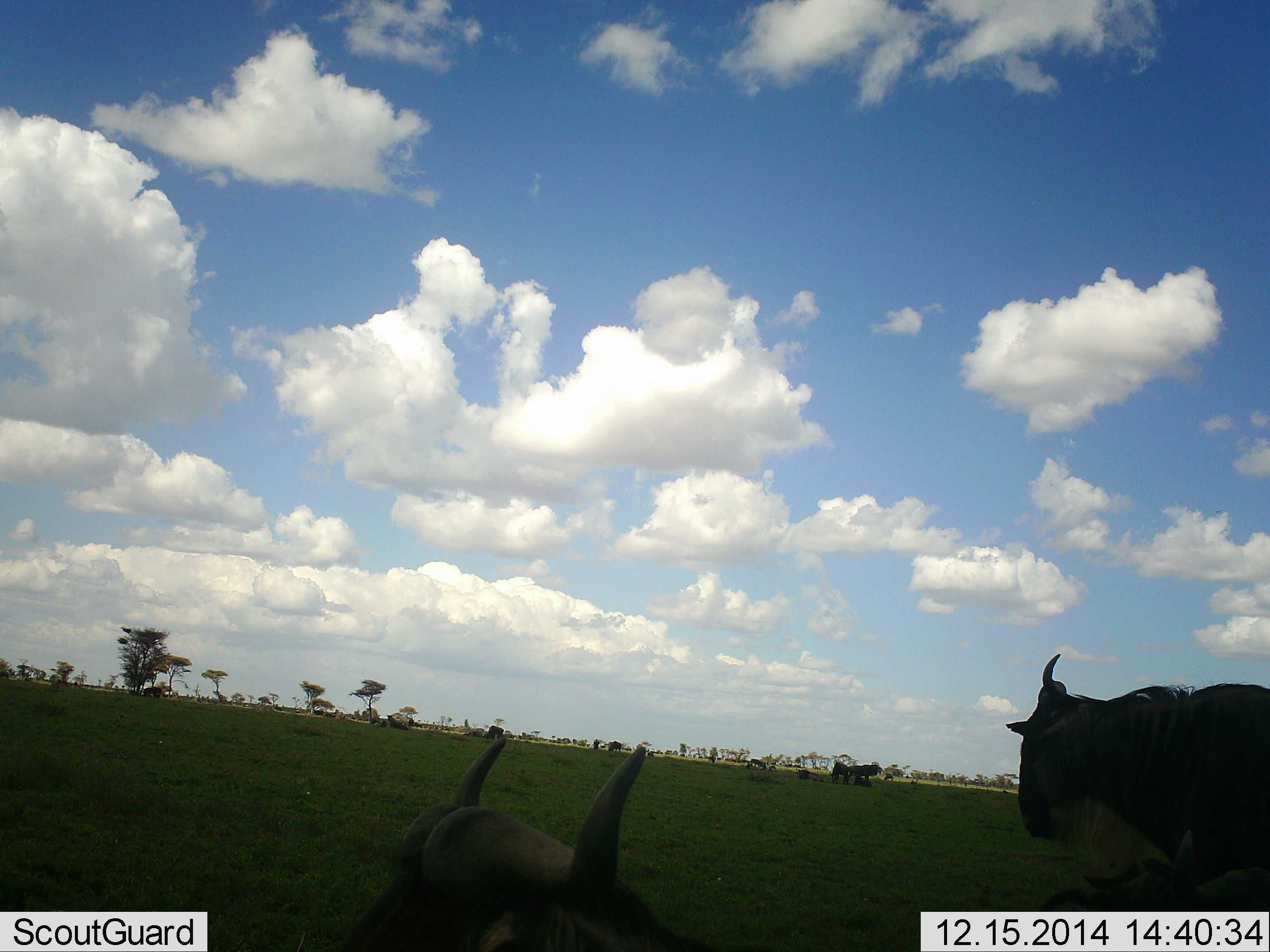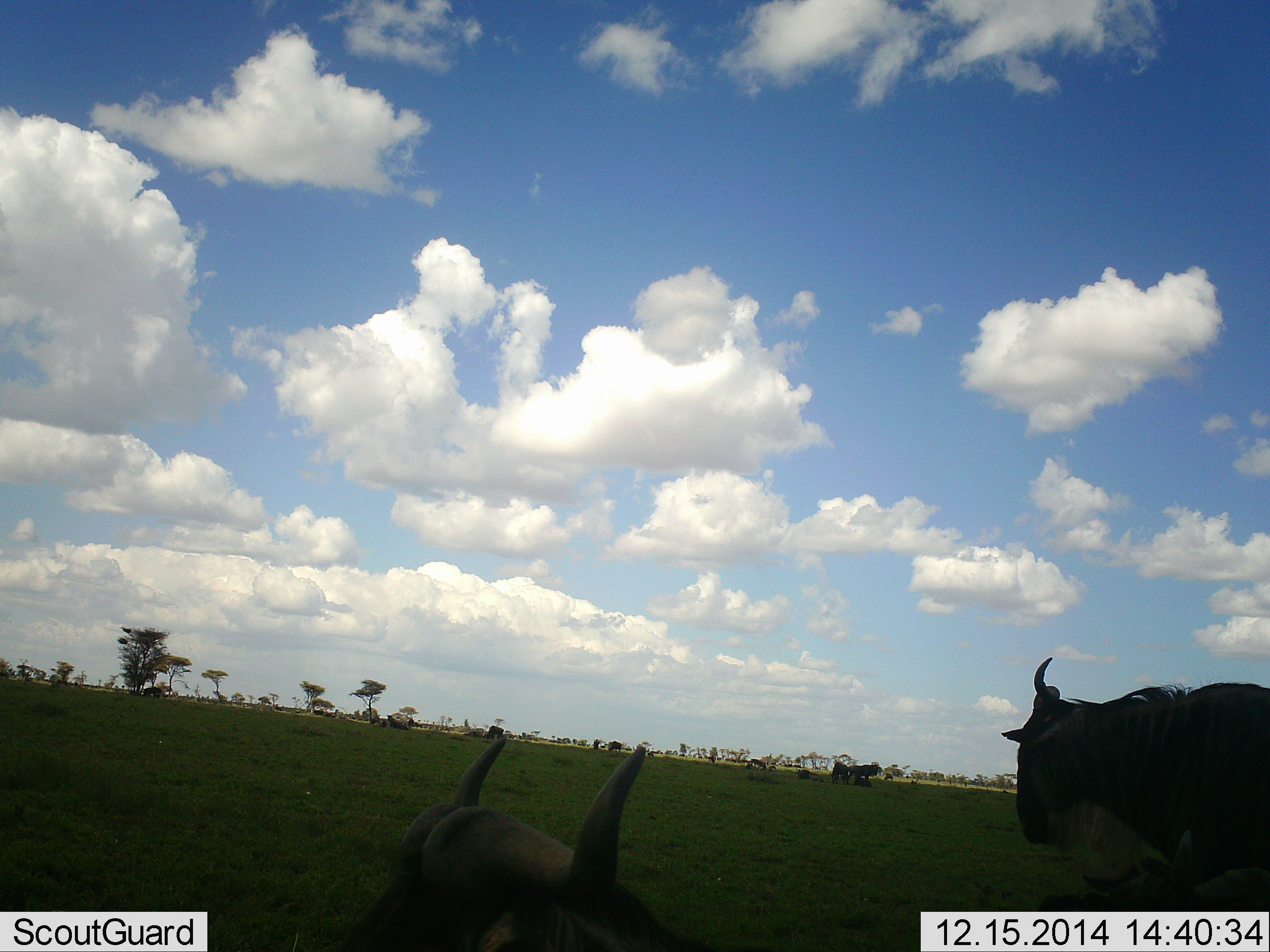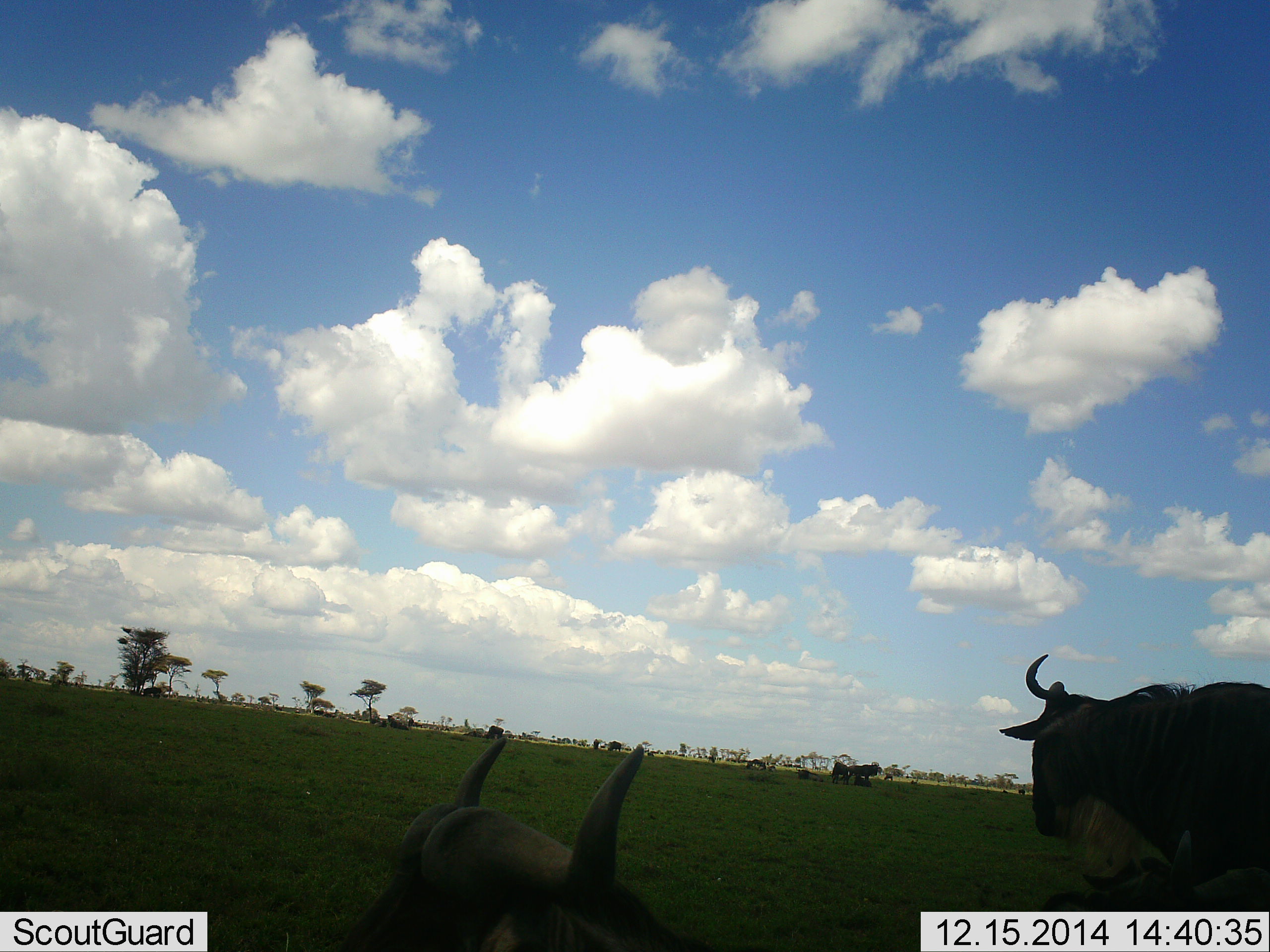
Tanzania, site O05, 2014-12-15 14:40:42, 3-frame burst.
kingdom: Animalia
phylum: Chordata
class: Mammalia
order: Artiodactyla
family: Bovidae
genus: Connochaetes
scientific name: Connochaetes taurinus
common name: blue wildebeest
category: wildebeest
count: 6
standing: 80%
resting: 80%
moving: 10%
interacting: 0%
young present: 0%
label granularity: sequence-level